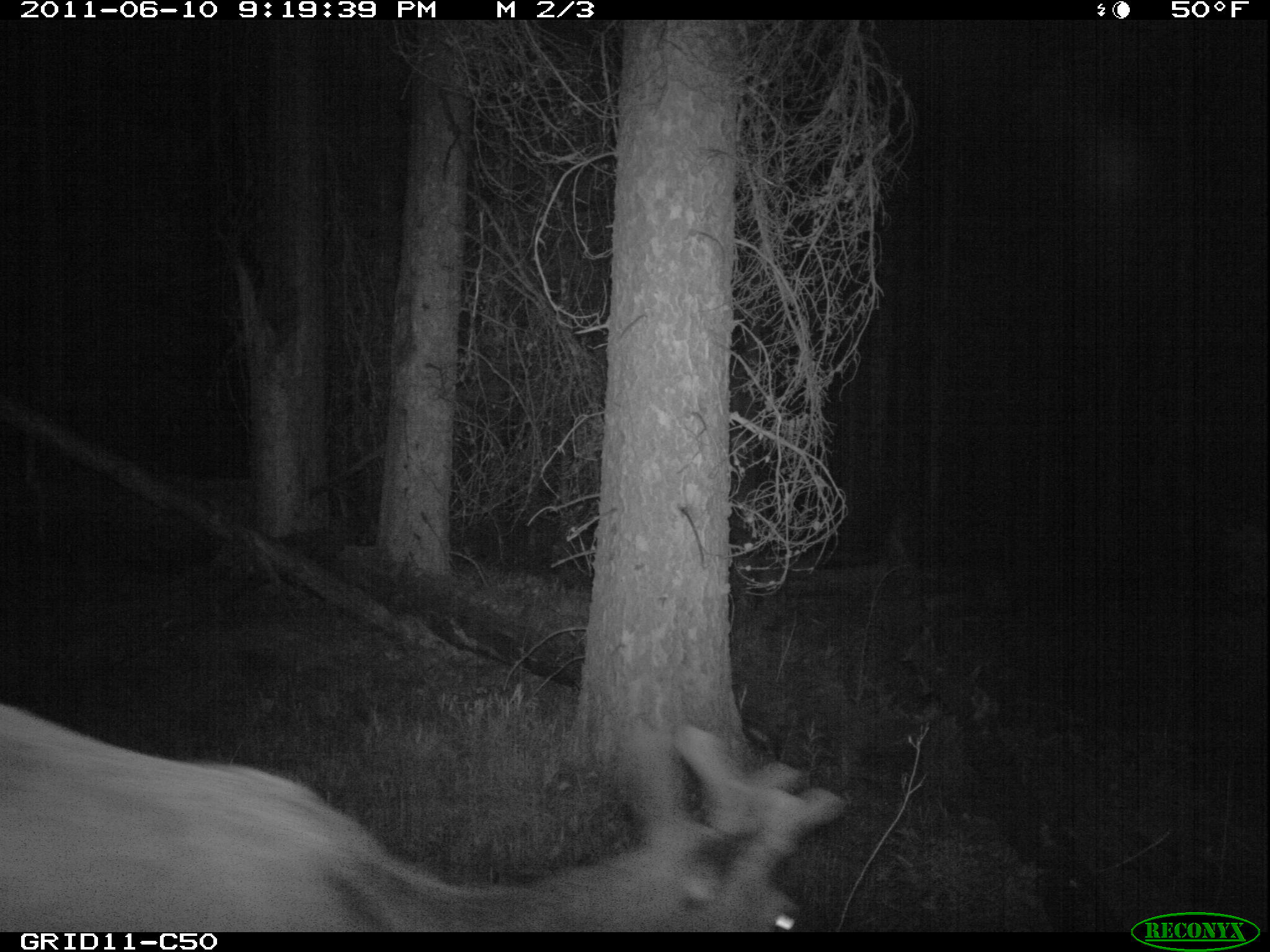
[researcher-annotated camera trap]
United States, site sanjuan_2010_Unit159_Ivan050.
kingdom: Animalia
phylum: Chordata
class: Mammalia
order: Artiodactyla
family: Cervidae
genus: Cervus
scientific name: Cervus elaphus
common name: red deer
Cervus elaphus (red deer).